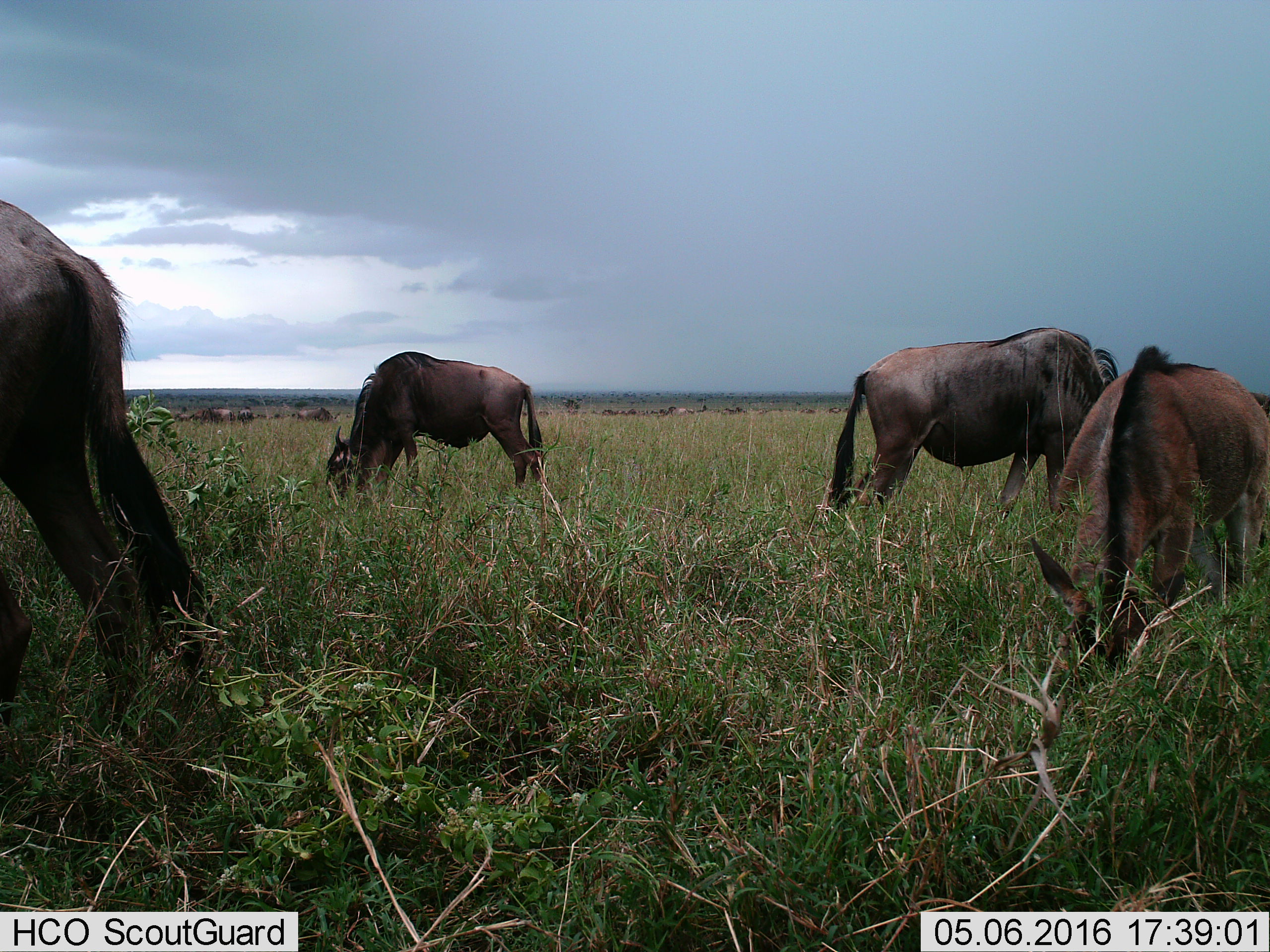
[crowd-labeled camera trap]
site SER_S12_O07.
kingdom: Animalia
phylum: Chordata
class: Mammalia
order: Artiodactyla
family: Bovidae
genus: Connochaetes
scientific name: Connochaetes taurinus taurinus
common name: blue wildebeest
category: wildebeestblue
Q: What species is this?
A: Wildebeestblue (blue wildebeest) (Connochaetes taurinus taurinus).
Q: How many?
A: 11-50.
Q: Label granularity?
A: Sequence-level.